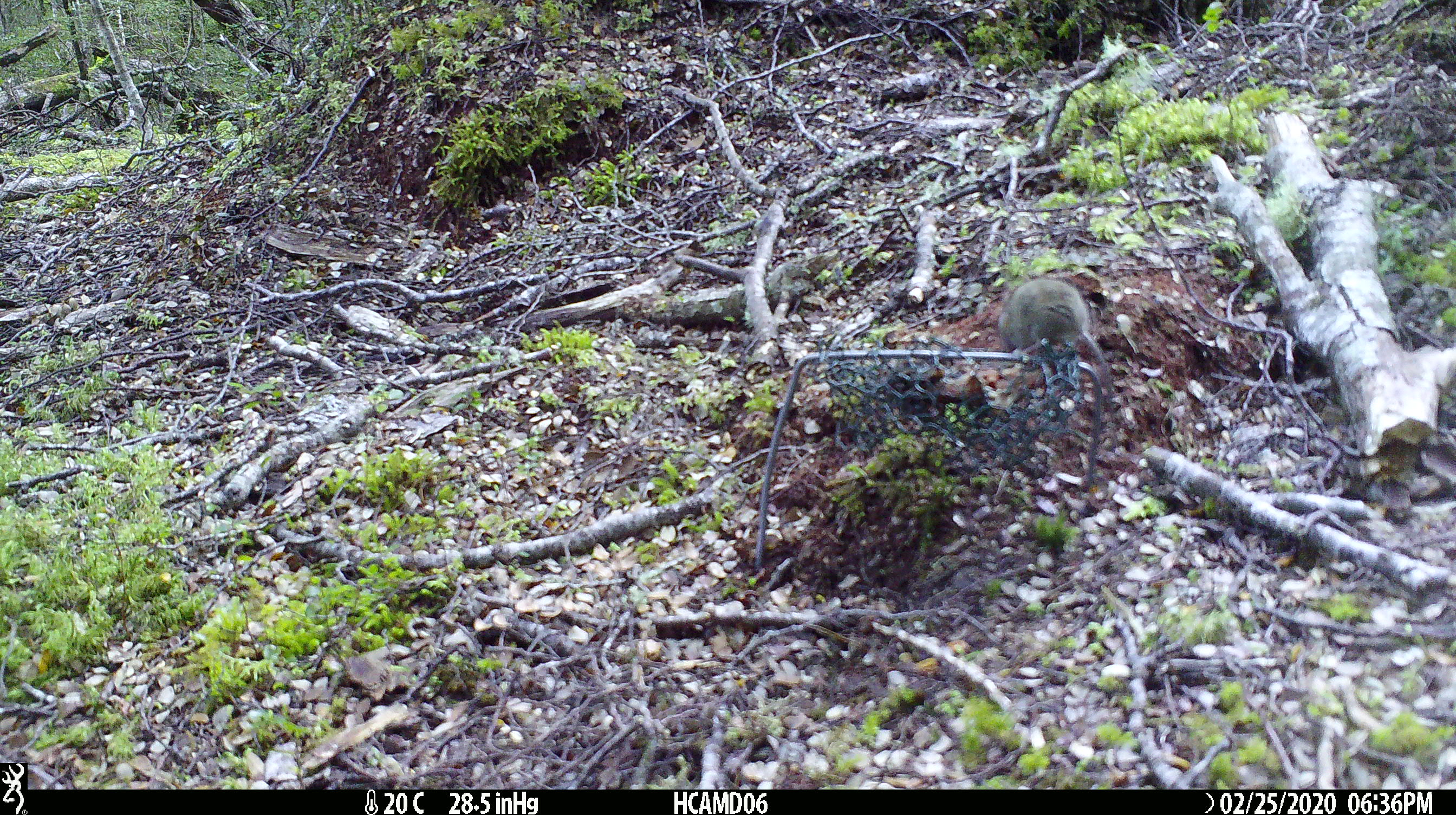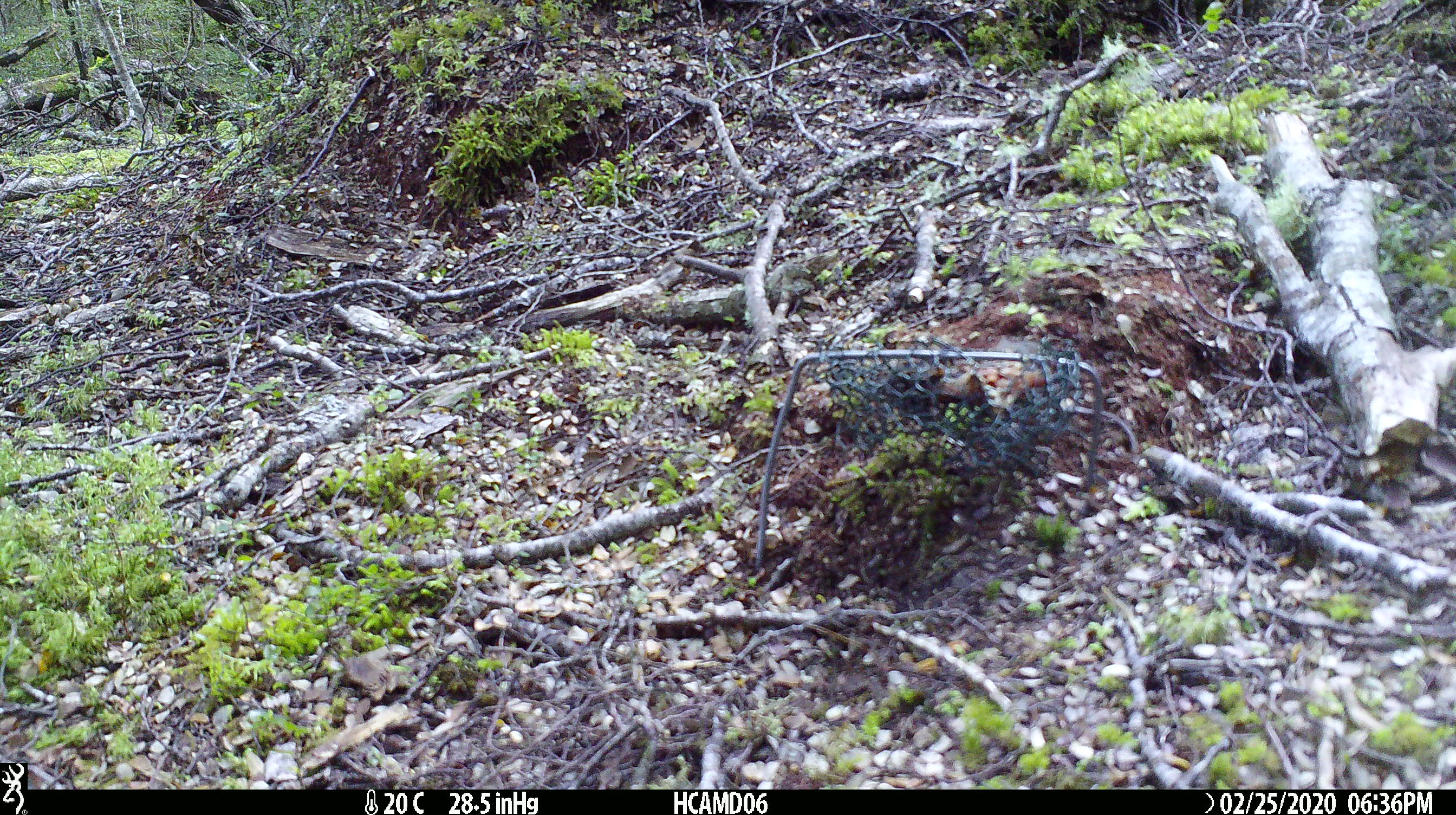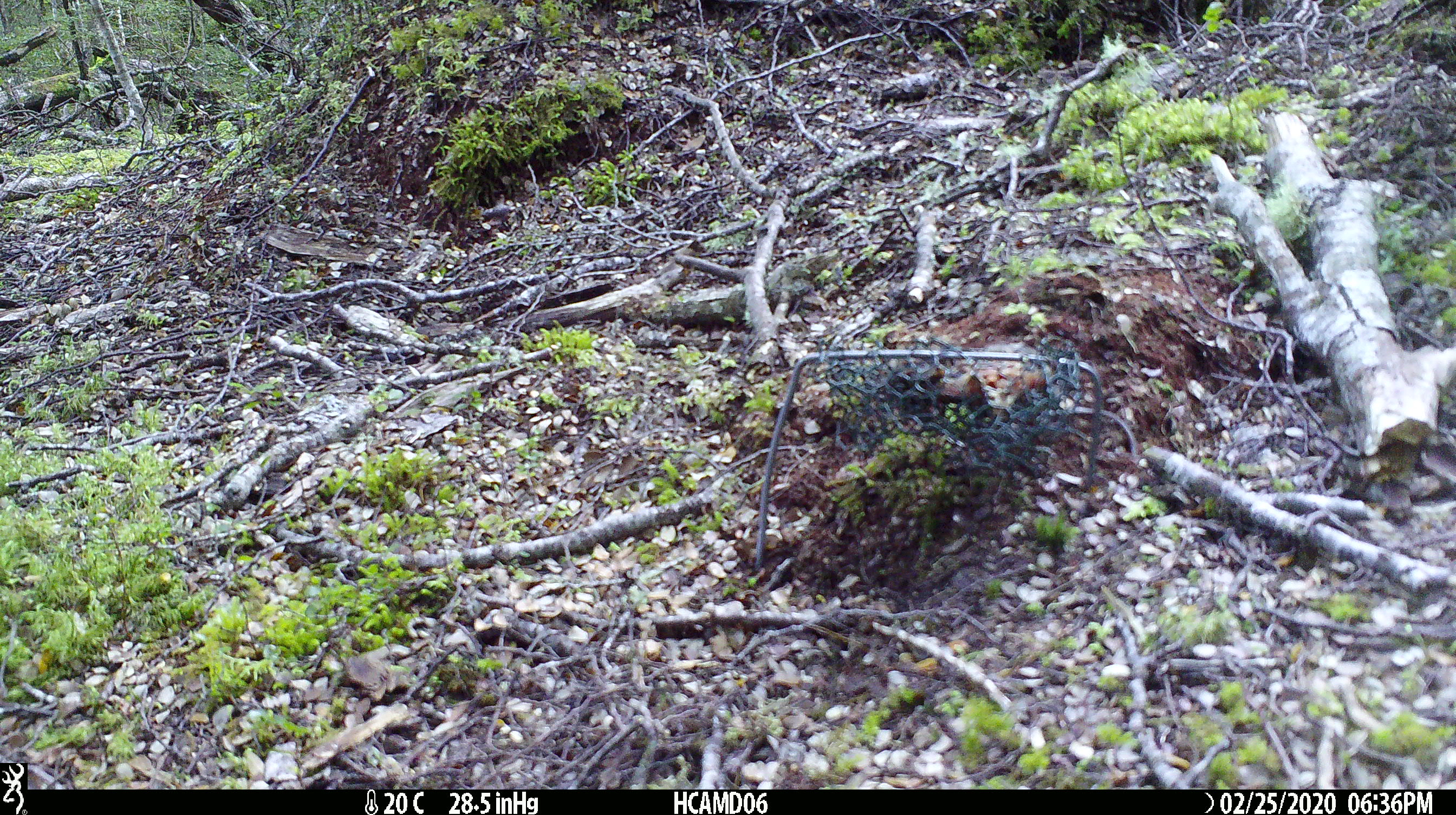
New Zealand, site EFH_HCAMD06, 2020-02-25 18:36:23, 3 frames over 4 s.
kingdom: Animalia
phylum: Chordata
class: Mammalia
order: Rodentia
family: Muridae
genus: Mus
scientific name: Mus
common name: mouse